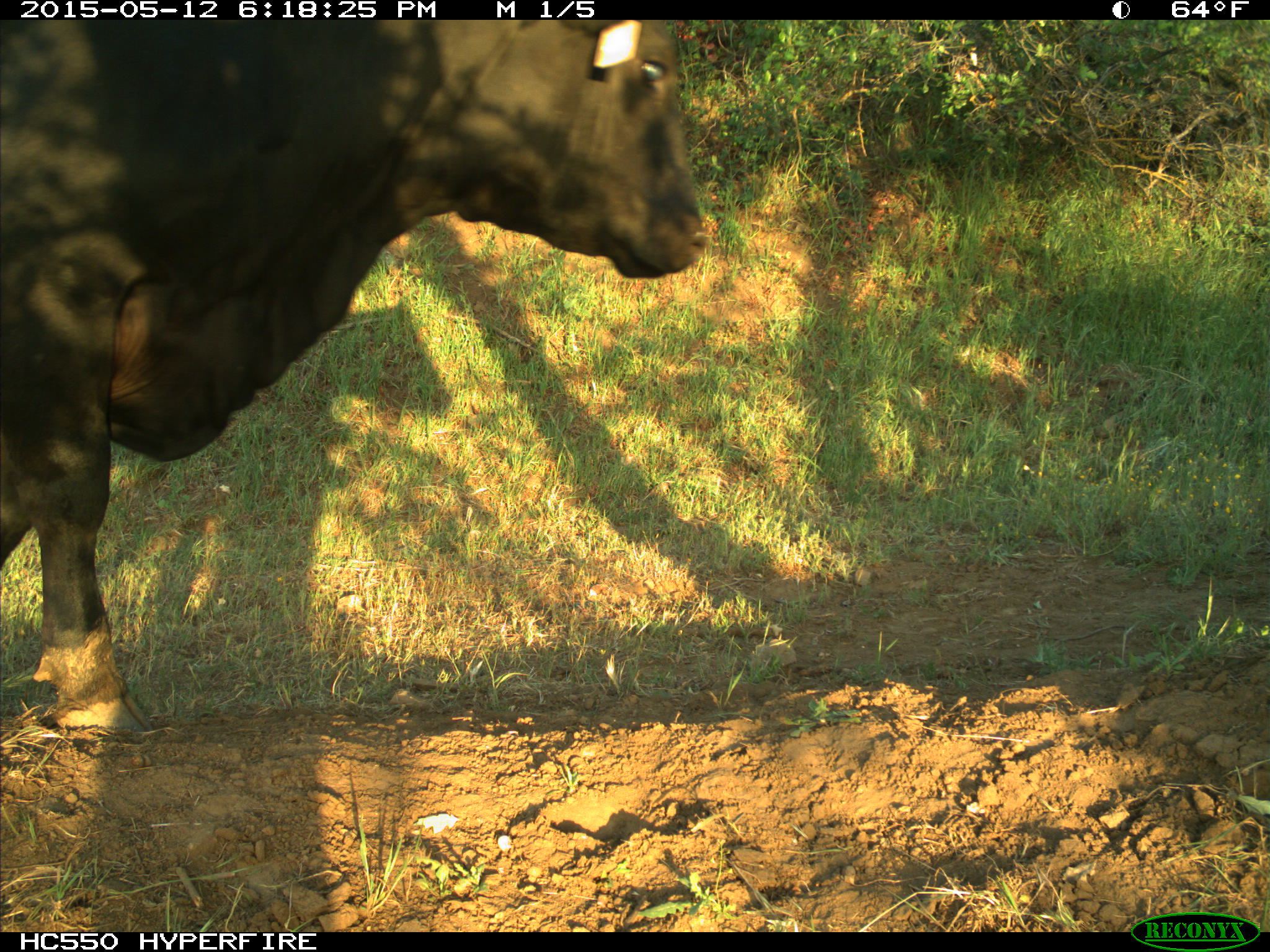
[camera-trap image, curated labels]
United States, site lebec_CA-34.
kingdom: Animalia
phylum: Chordata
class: Mammalia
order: Artiodactyla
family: Bovidae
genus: Bos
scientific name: Bos taurus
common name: domestic cow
Bos taurus (domestic cow).